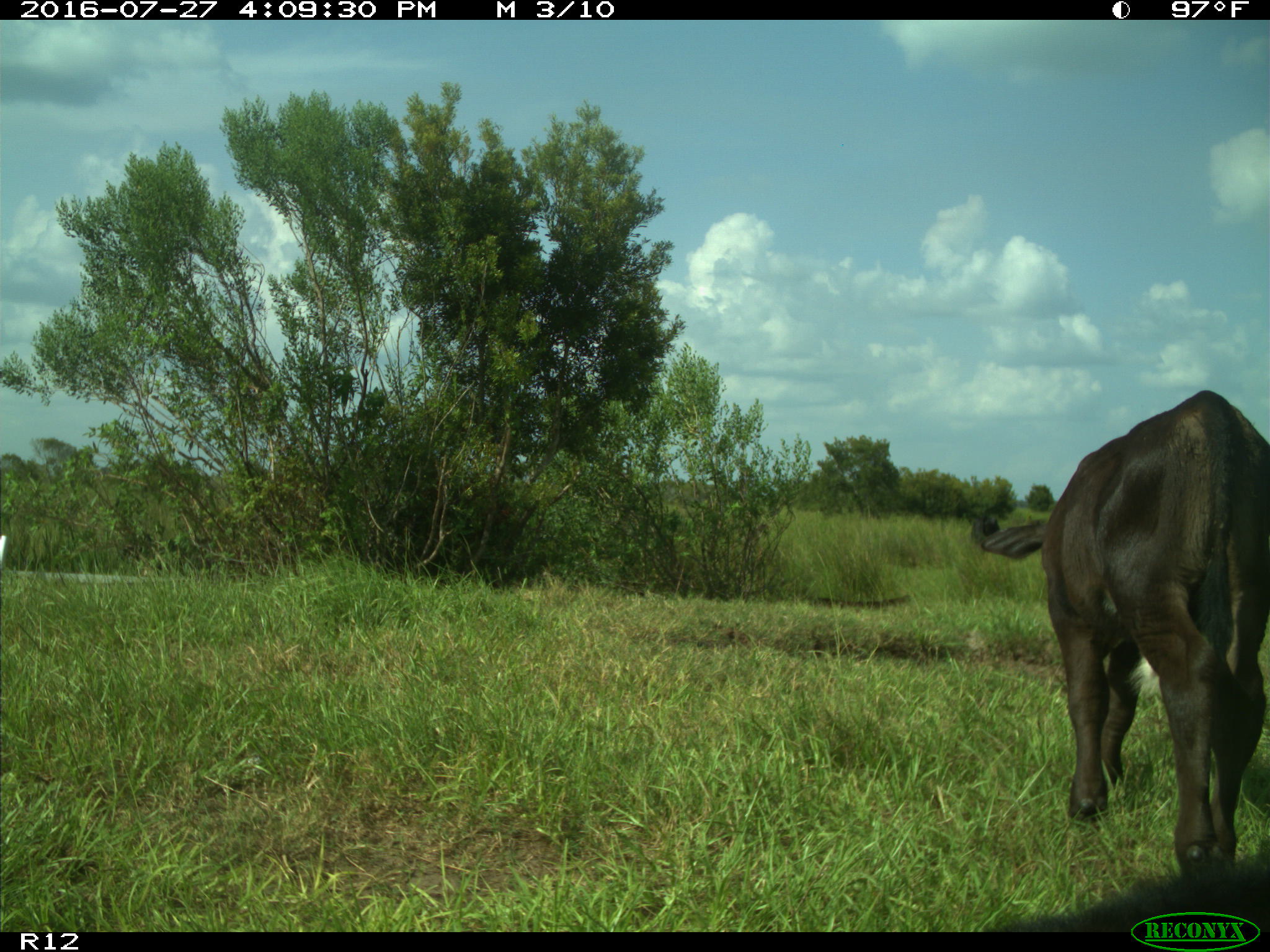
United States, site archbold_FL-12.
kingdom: Animalia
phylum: Chordata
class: Mammalia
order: Artiodactyla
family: Bovidae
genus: Bos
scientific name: Bos taurus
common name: domestic cow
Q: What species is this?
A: Bos taurus (domestic cow).